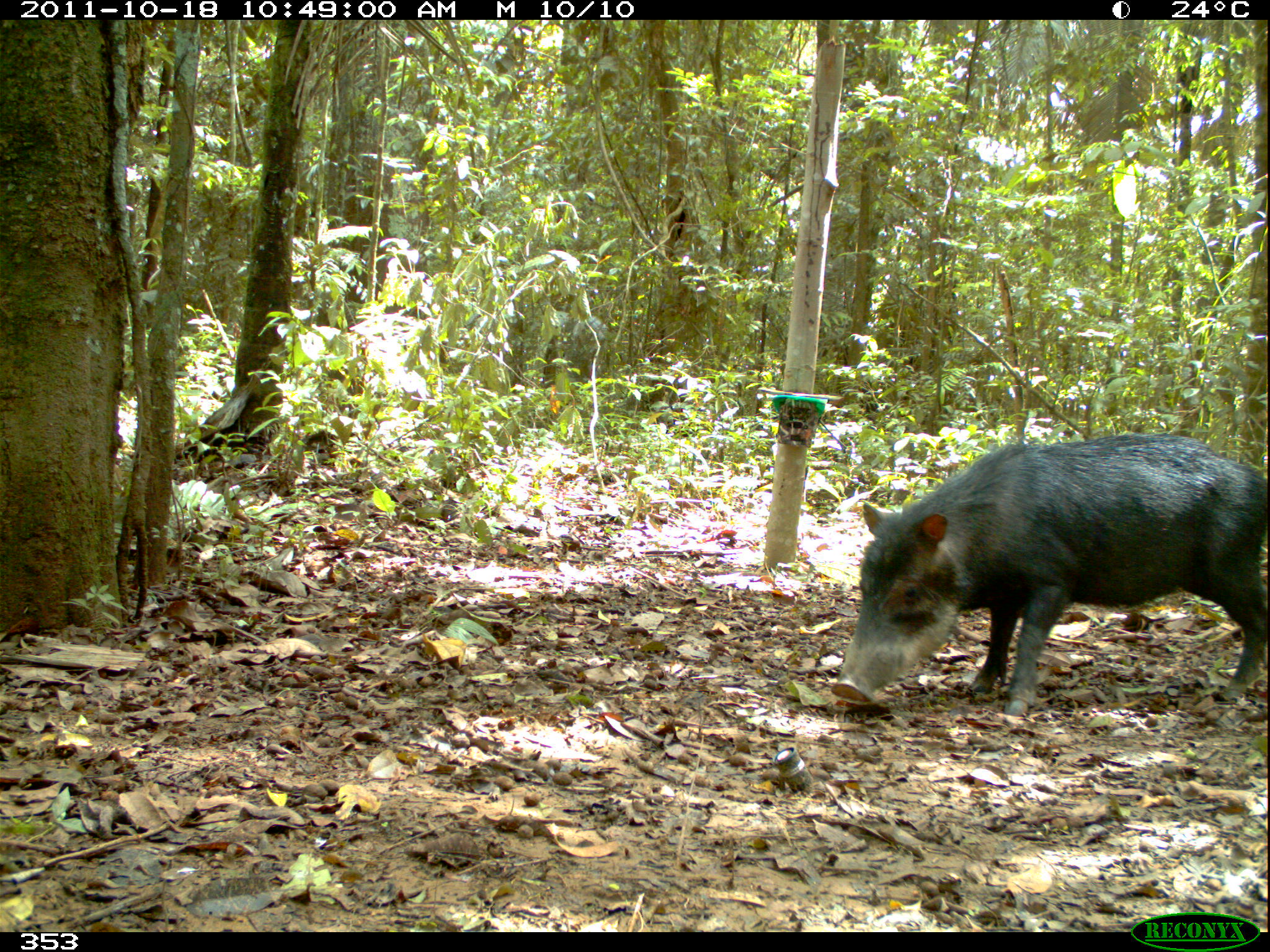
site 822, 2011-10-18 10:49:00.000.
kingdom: Animalia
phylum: Chordata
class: Mammalia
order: Artiodactyla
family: Tayassuidae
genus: Tayassu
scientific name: Tayassu pecari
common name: white-lipped peccary